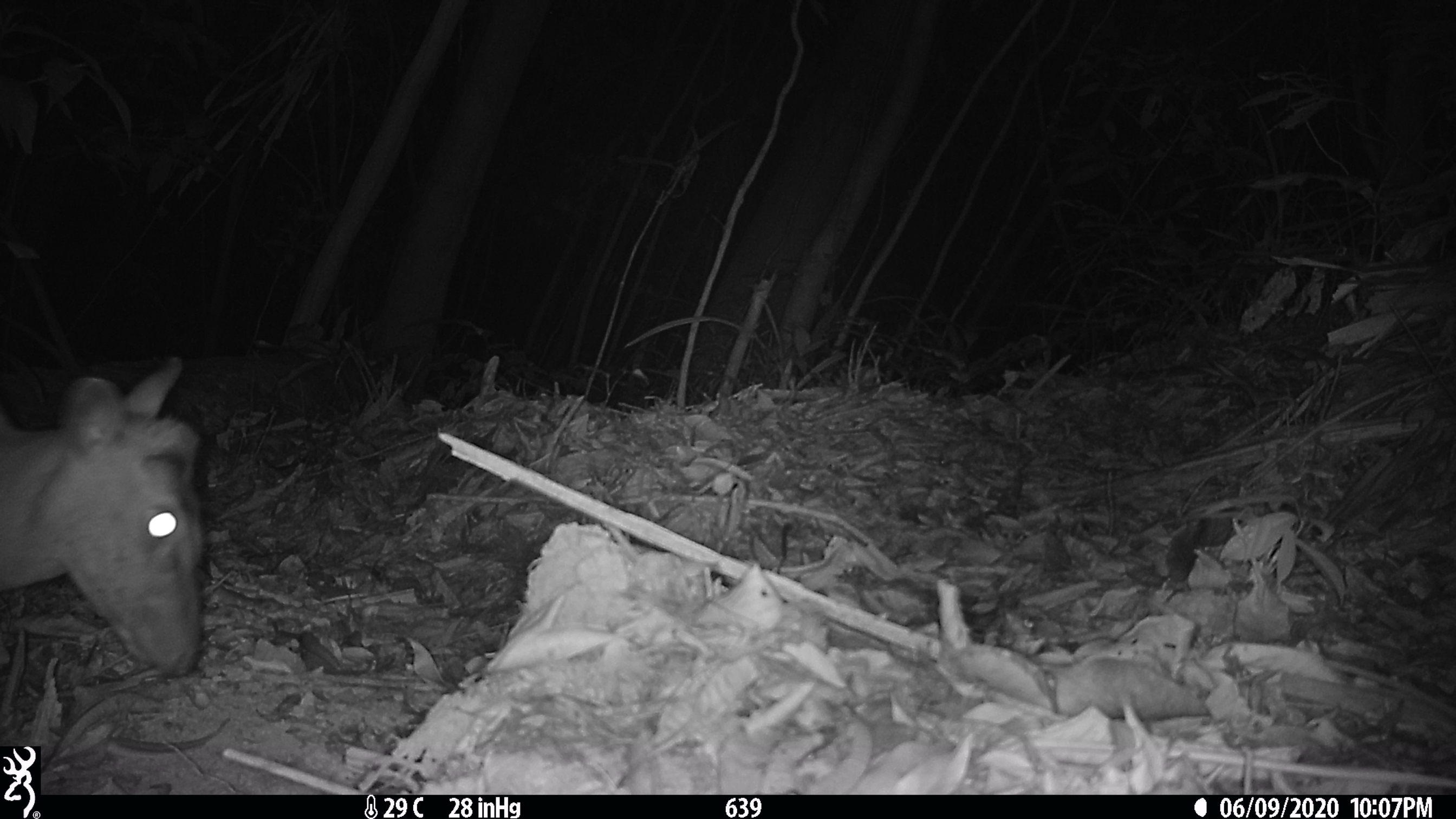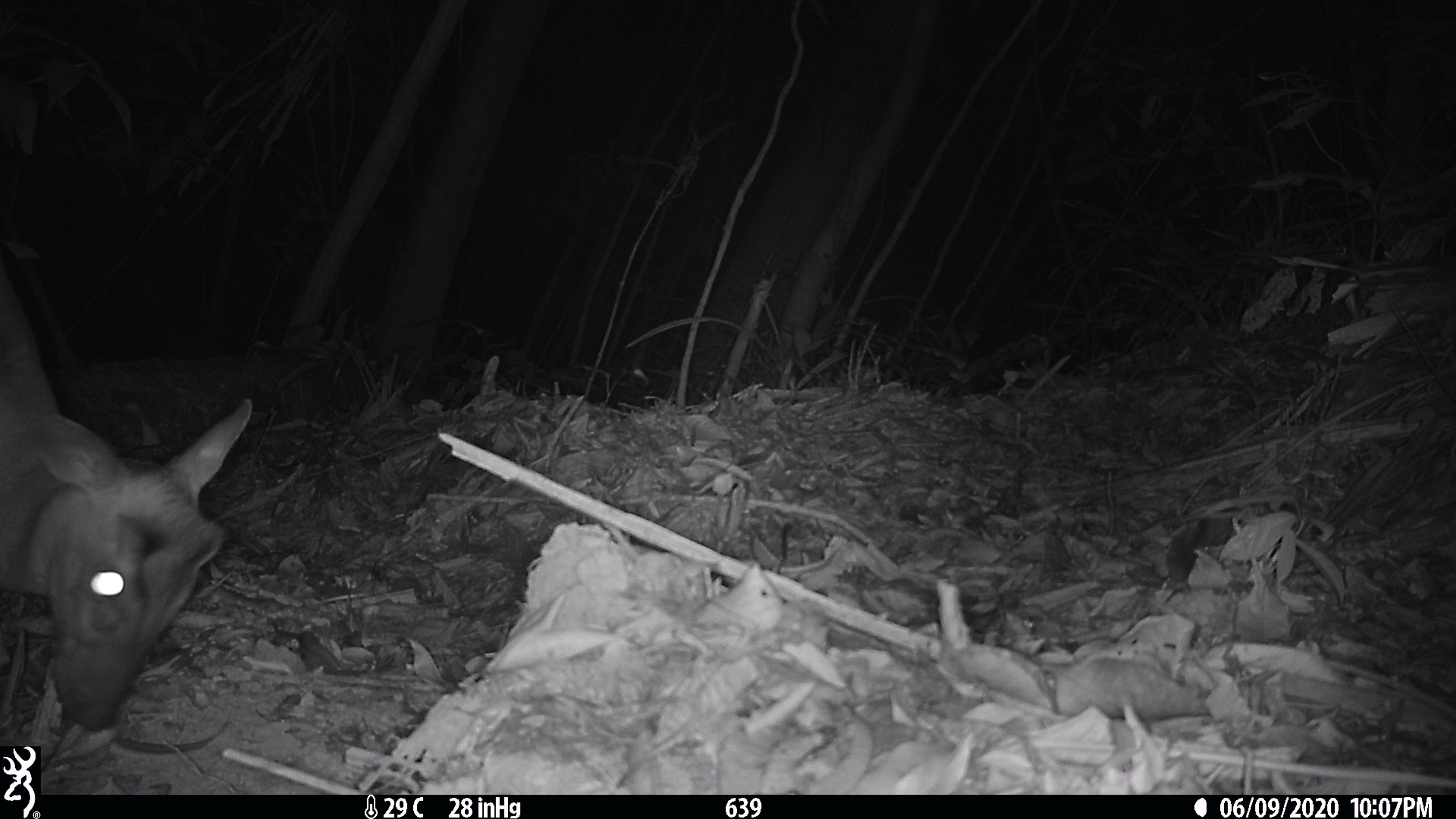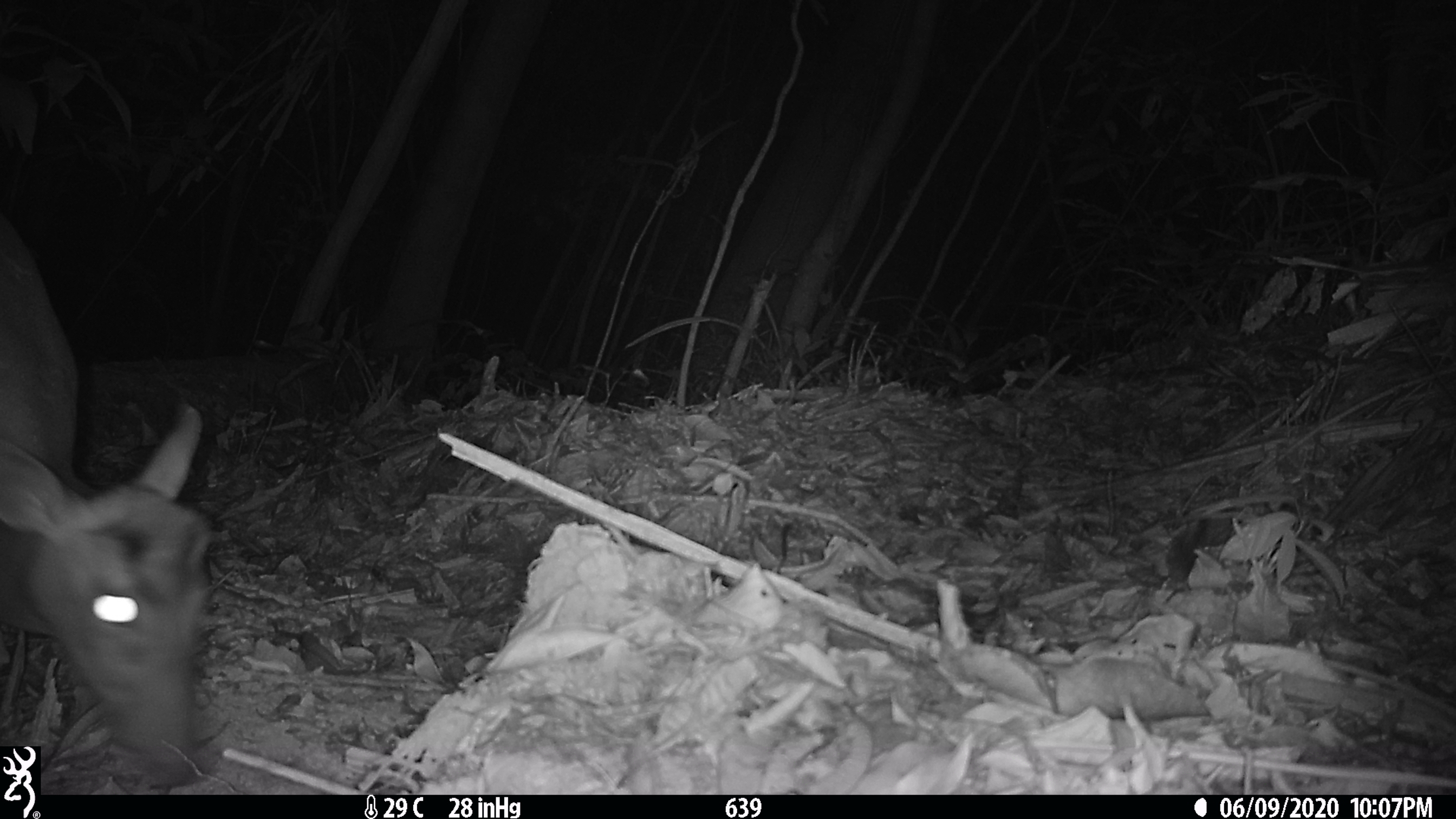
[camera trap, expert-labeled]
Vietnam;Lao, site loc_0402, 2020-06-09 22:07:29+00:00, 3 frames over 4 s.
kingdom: Animalia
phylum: Chordata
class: Mammalia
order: Artiodactyla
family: Cervidae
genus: Muntiacus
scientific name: Muntiacus rooseveltorum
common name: roosevelt's muntjac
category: roosevelts muntjac group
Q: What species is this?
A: Roosevelts muntjac group (roosevelt's muntjac) (Muntiacus rooseveltorum).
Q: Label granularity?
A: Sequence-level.